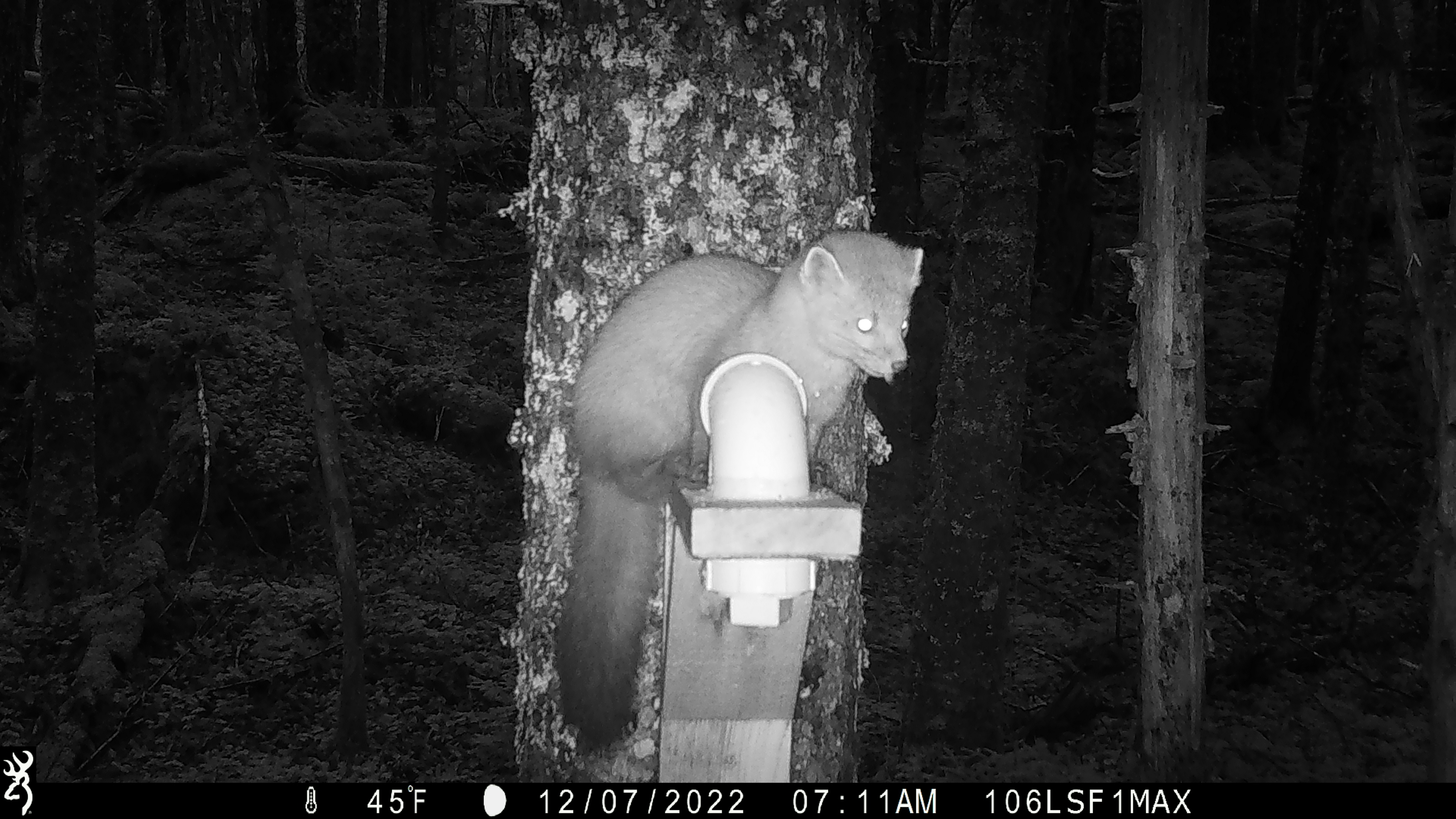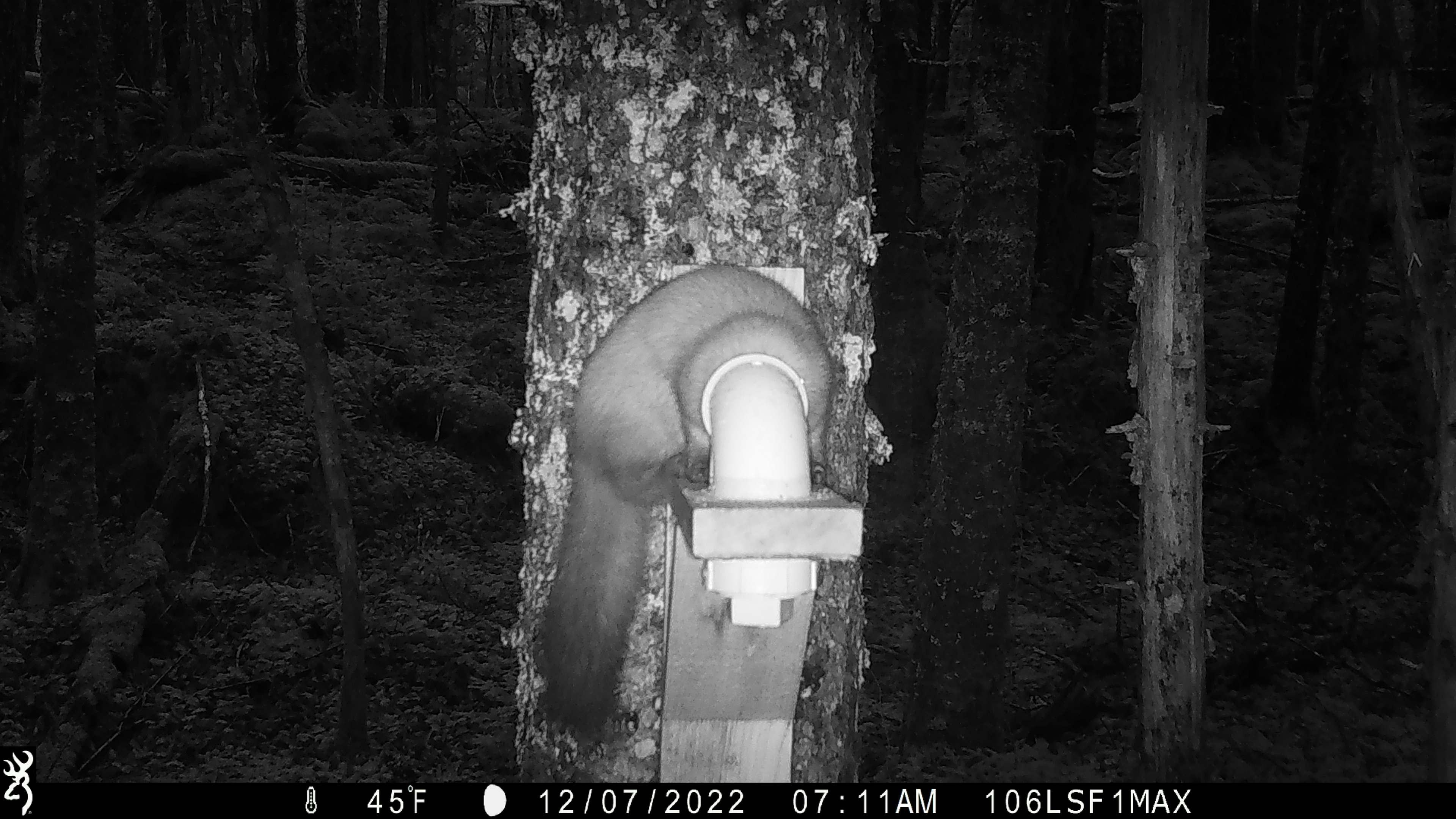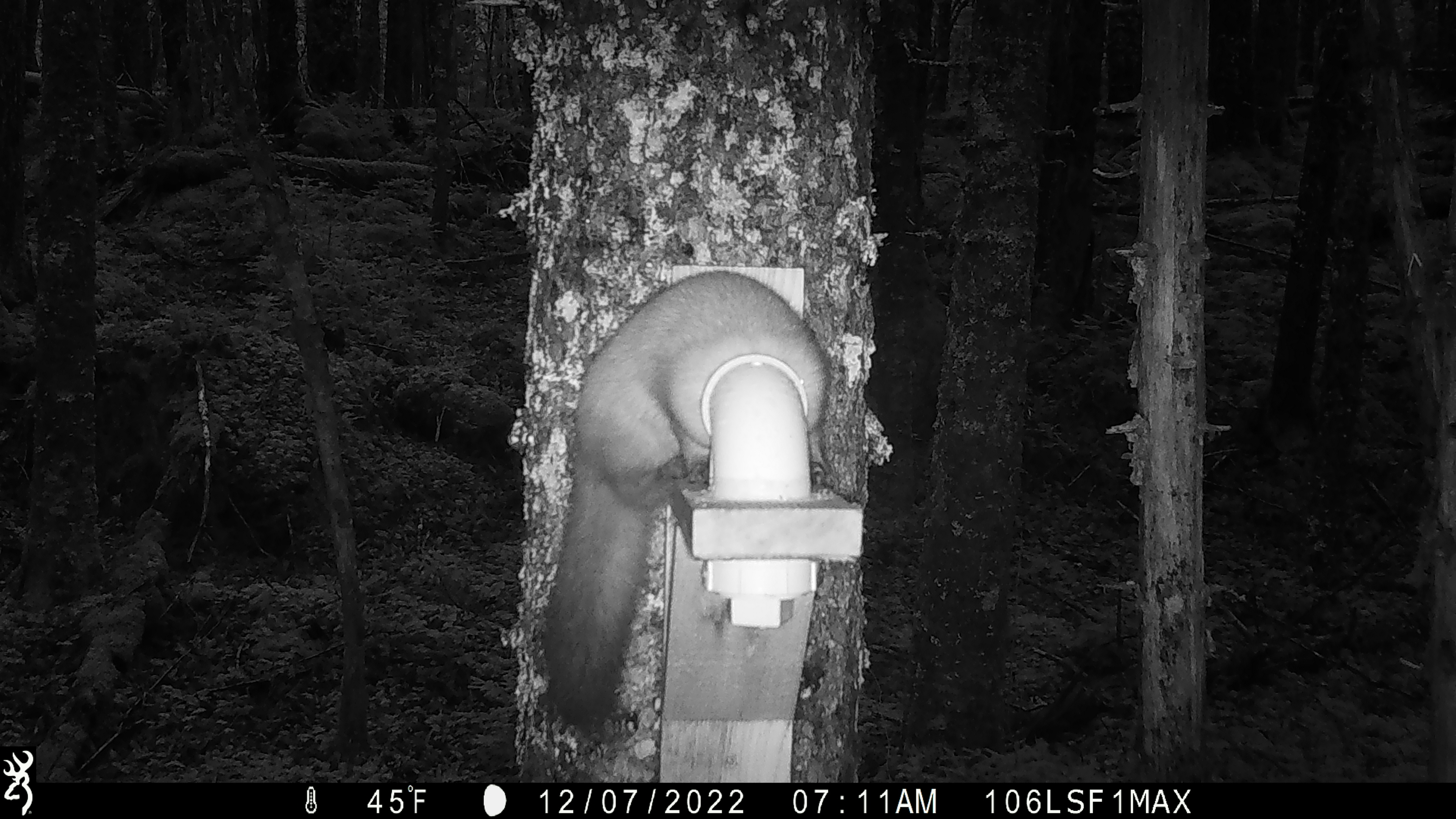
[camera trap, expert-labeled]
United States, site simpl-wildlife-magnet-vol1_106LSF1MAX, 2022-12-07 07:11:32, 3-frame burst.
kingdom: Animalia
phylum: Chordata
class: Mammalia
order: Carnivora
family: Mustelidae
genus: Martes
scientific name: Martes americana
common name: american marten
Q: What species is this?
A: American marten (Martes americana).